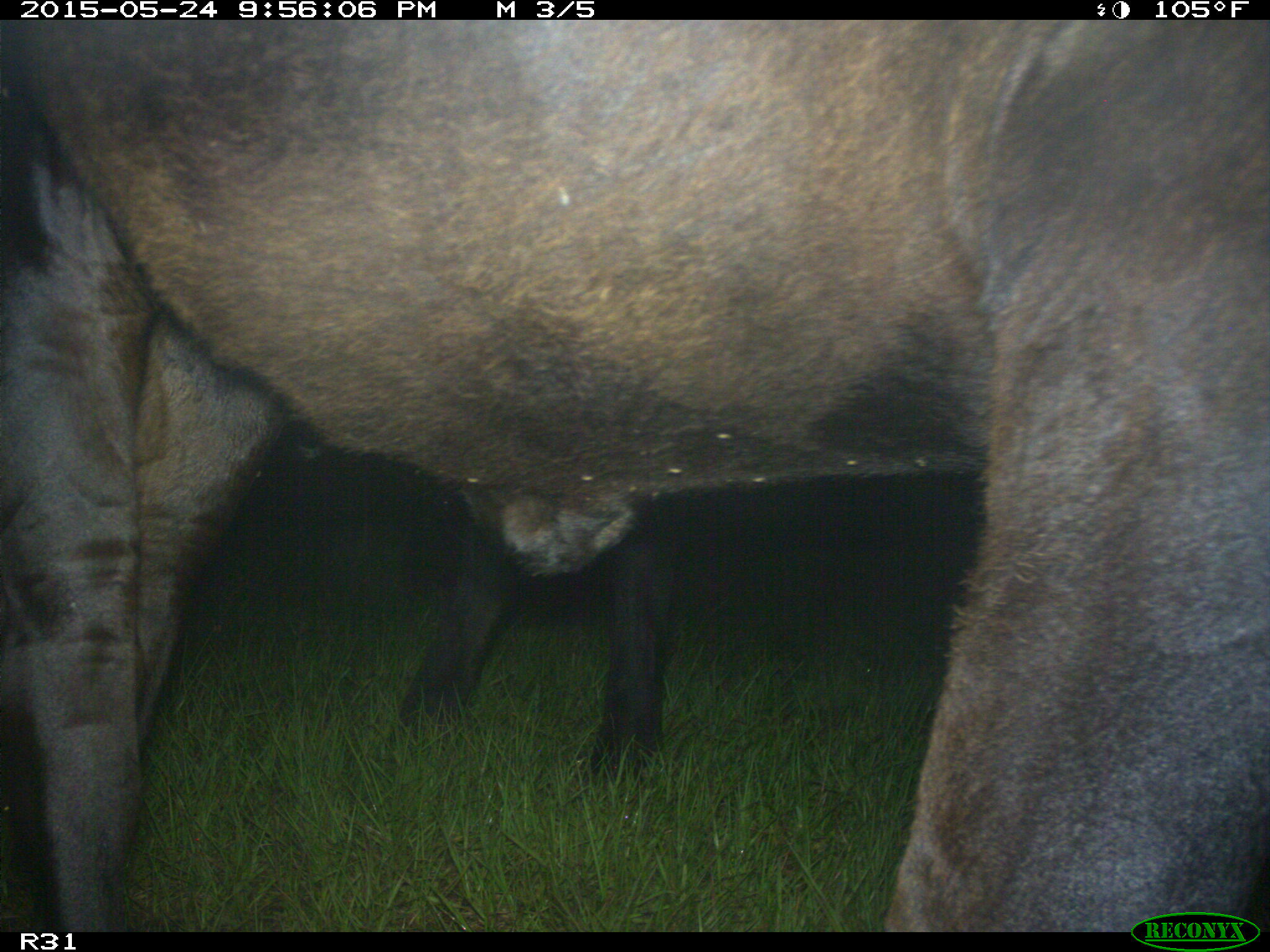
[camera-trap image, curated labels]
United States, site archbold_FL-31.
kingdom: Animalia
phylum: Chordata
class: Mammalia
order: Artiodactyla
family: Bovidae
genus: Bos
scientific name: Bos taurus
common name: domestic cow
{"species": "Bos taurus (domestic cow)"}